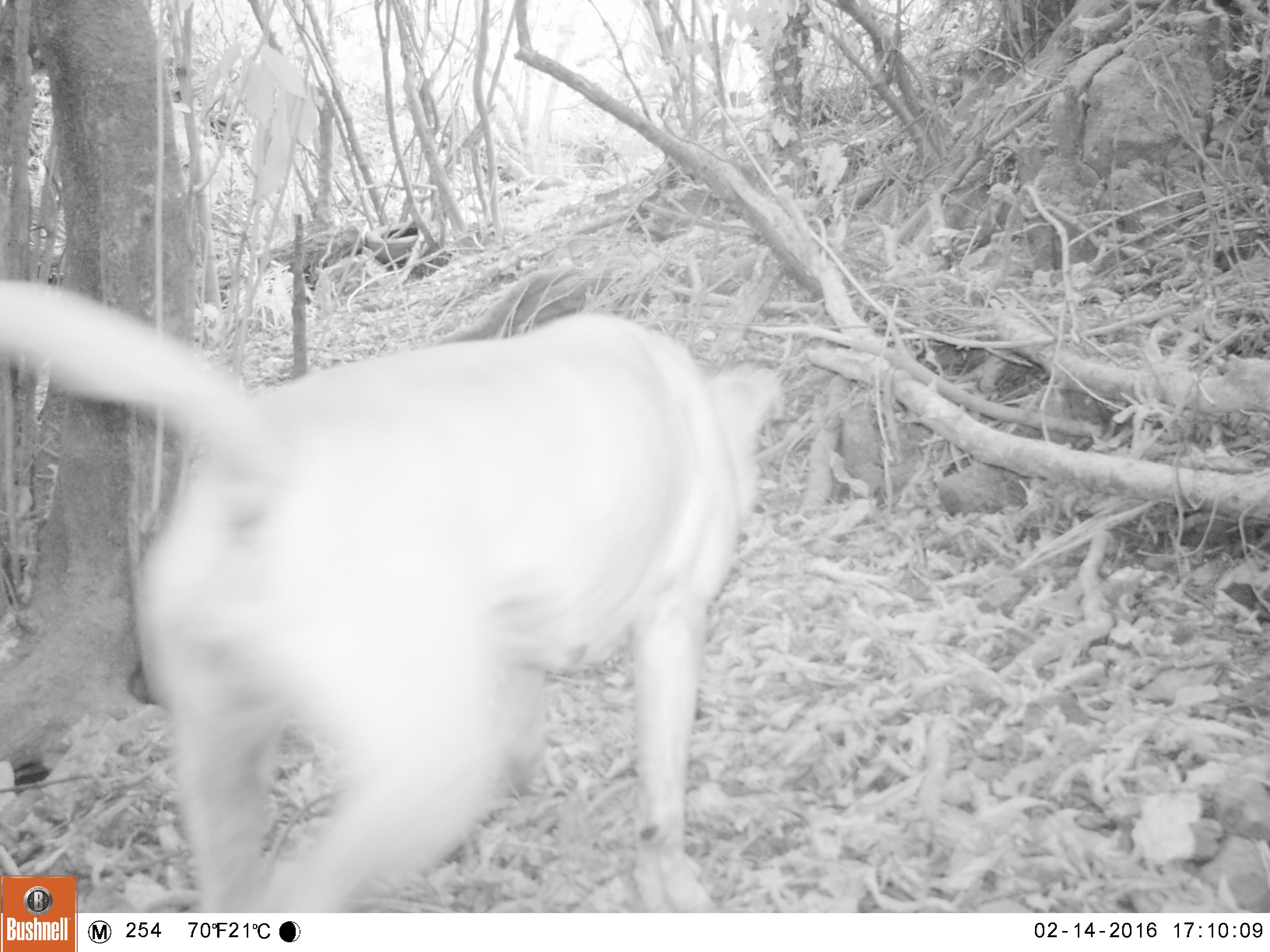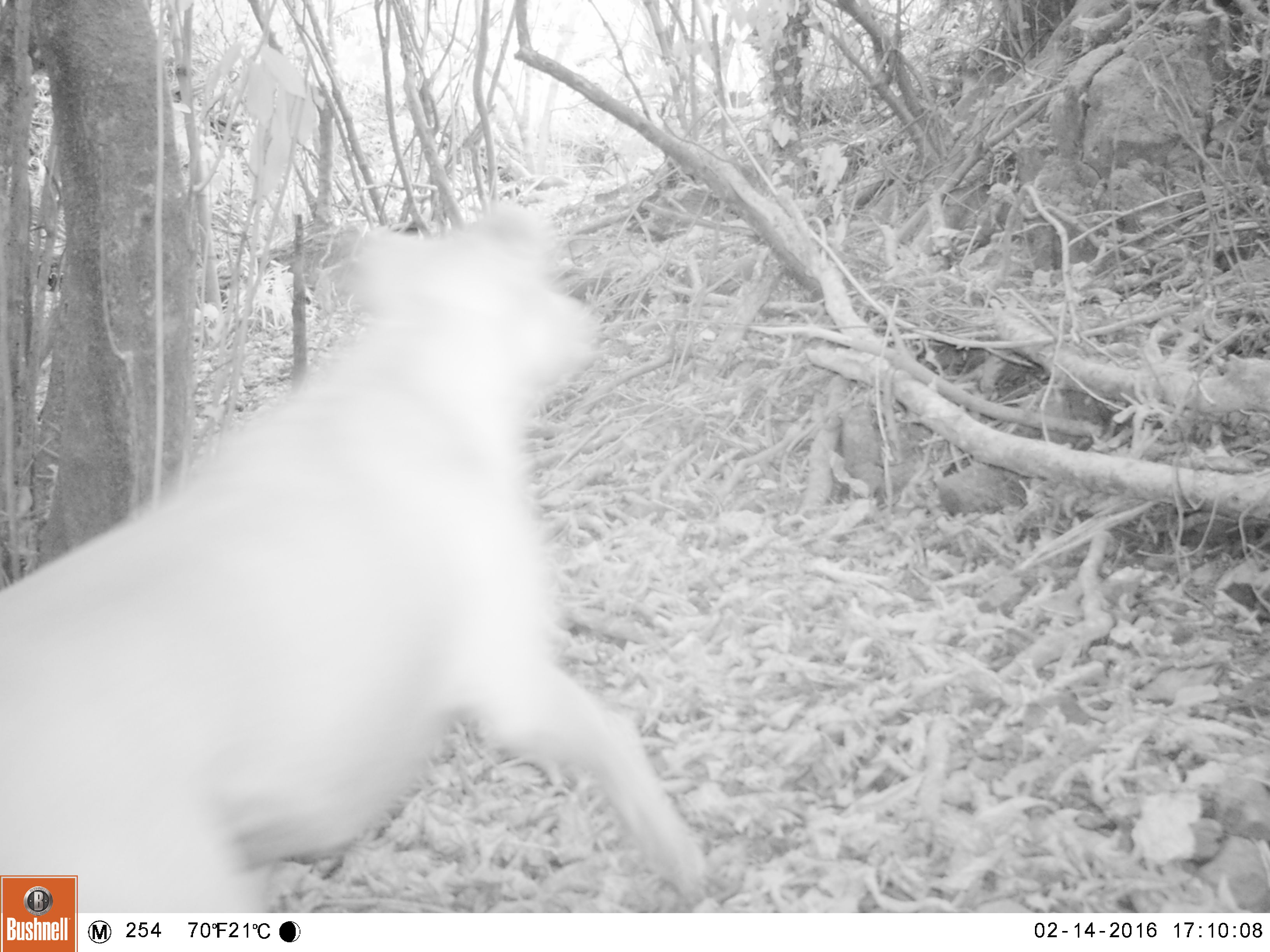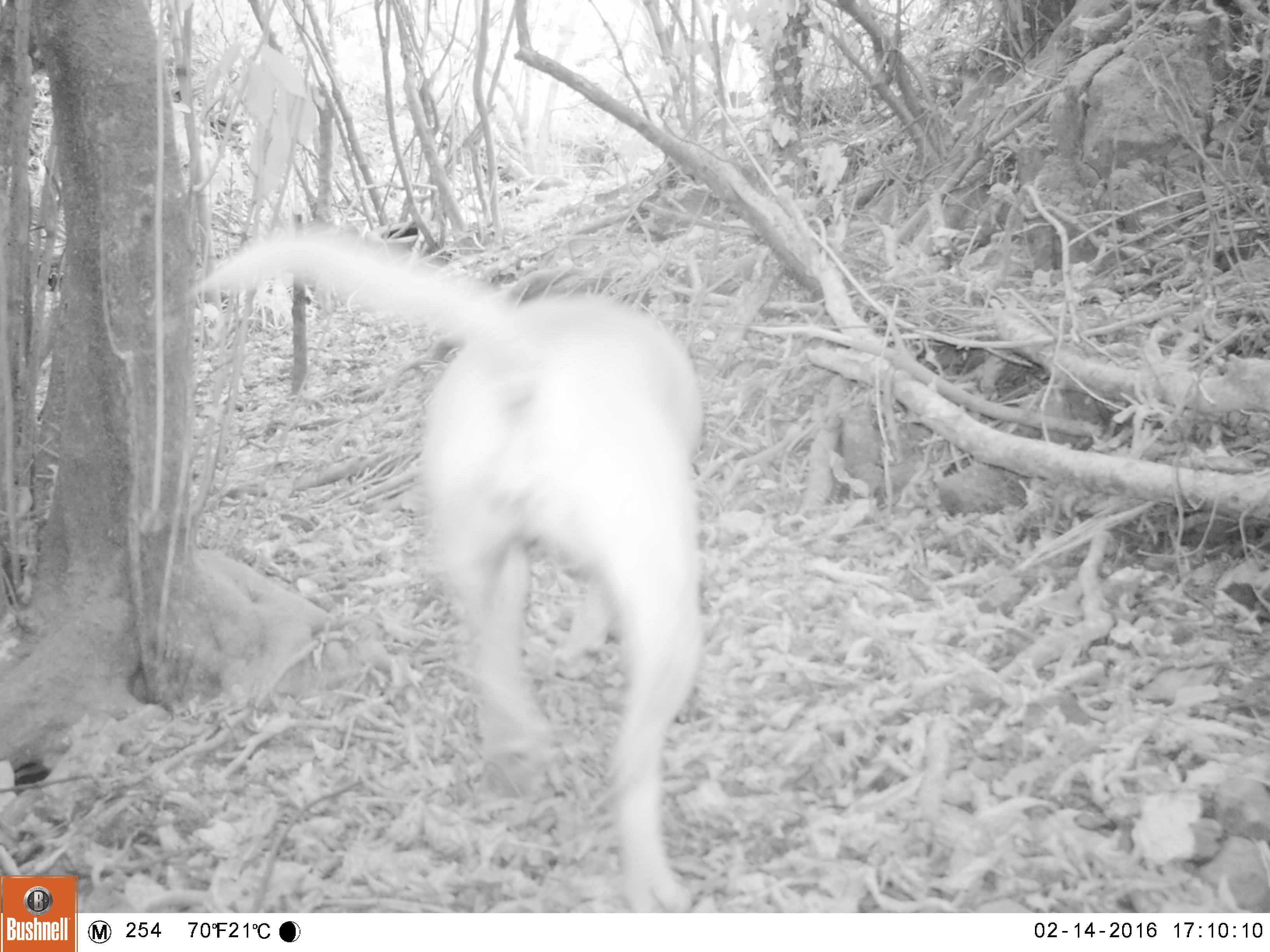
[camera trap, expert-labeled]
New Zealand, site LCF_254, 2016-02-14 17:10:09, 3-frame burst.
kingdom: Animalia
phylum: Chordata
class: Mammalia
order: Carnivora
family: Canidae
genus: Canis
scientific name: Canis familiaris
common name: domestic dog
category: dog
Dog (domestic dog) (Canis familiaris).